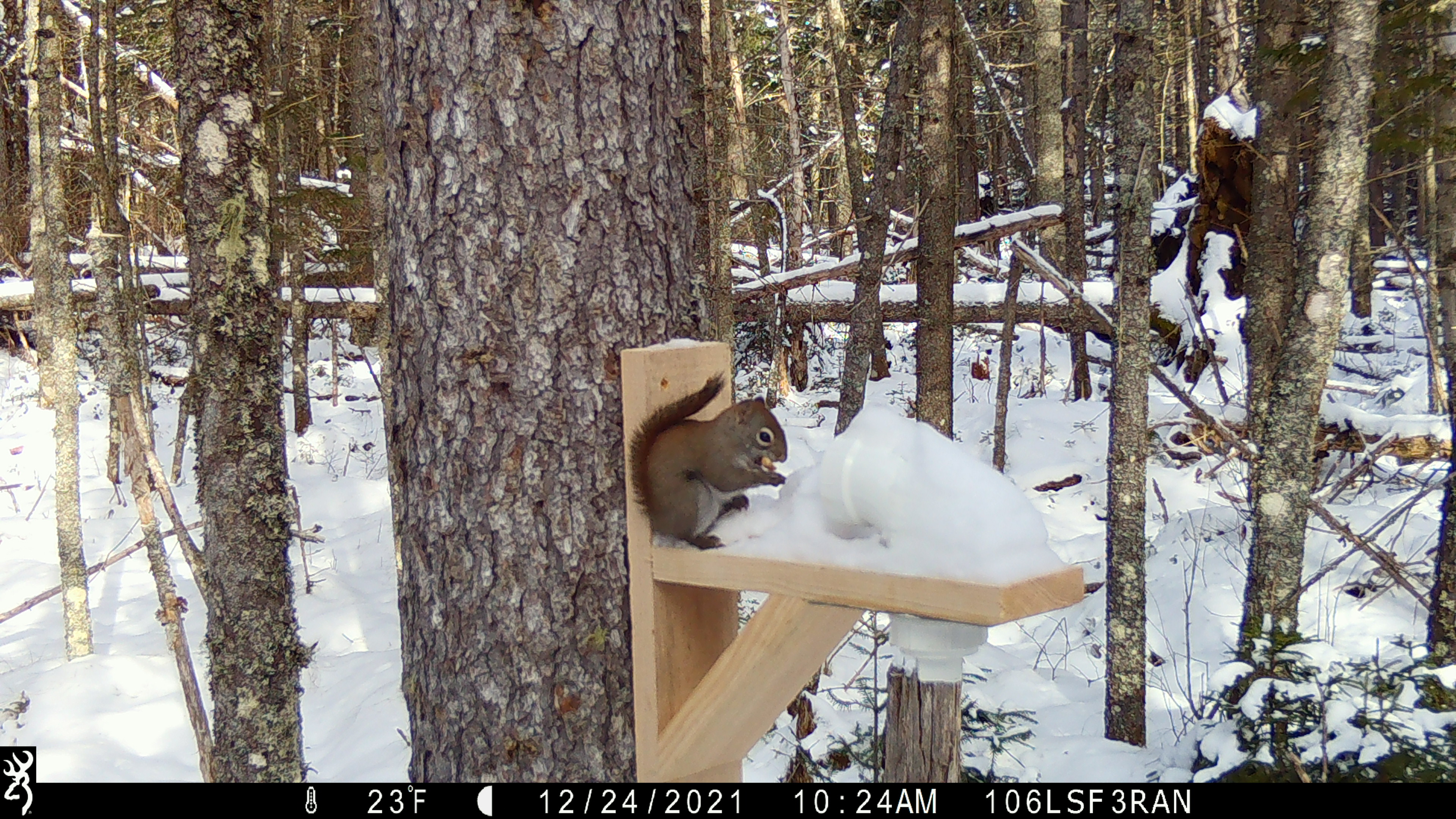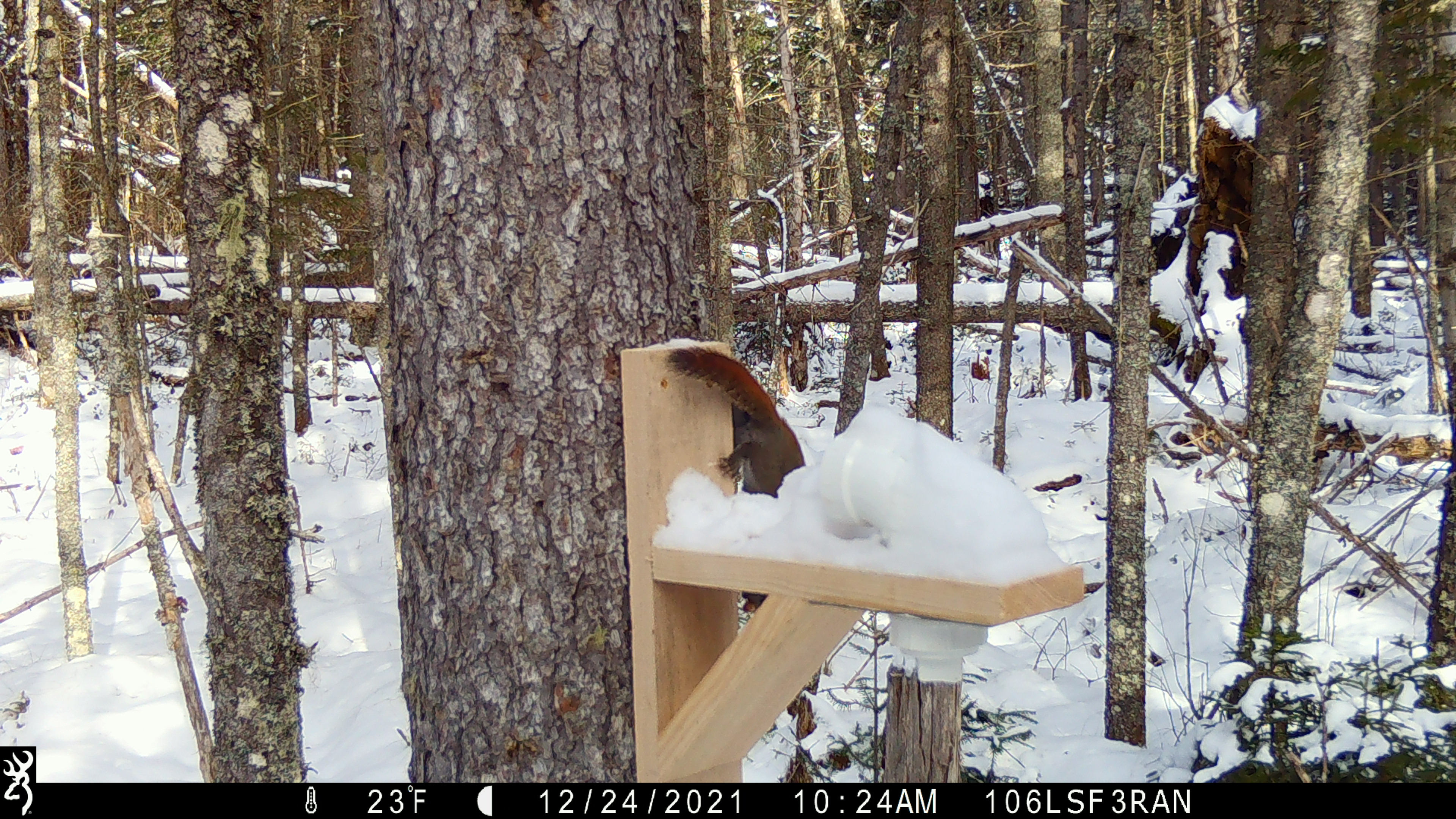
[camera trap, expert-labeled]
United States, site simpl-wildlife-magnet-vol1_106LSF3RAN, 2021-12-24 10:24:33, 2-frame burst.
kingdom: Animalia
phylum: Chordata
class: Mammalia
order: Rodentia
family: Sciuridae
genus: Tamiasciurus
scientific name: Tamiasciurus hudsonicus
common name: red squirrel